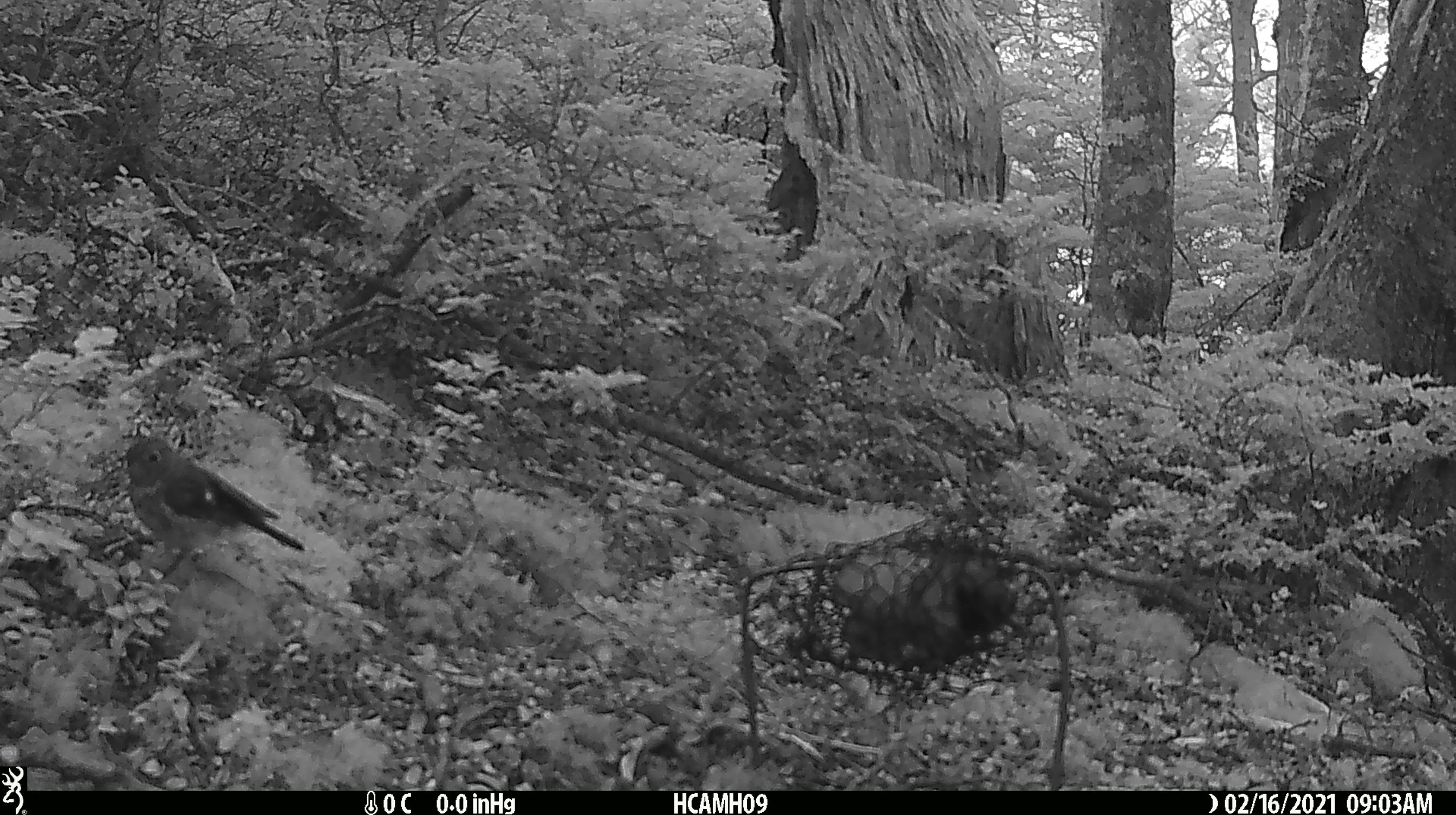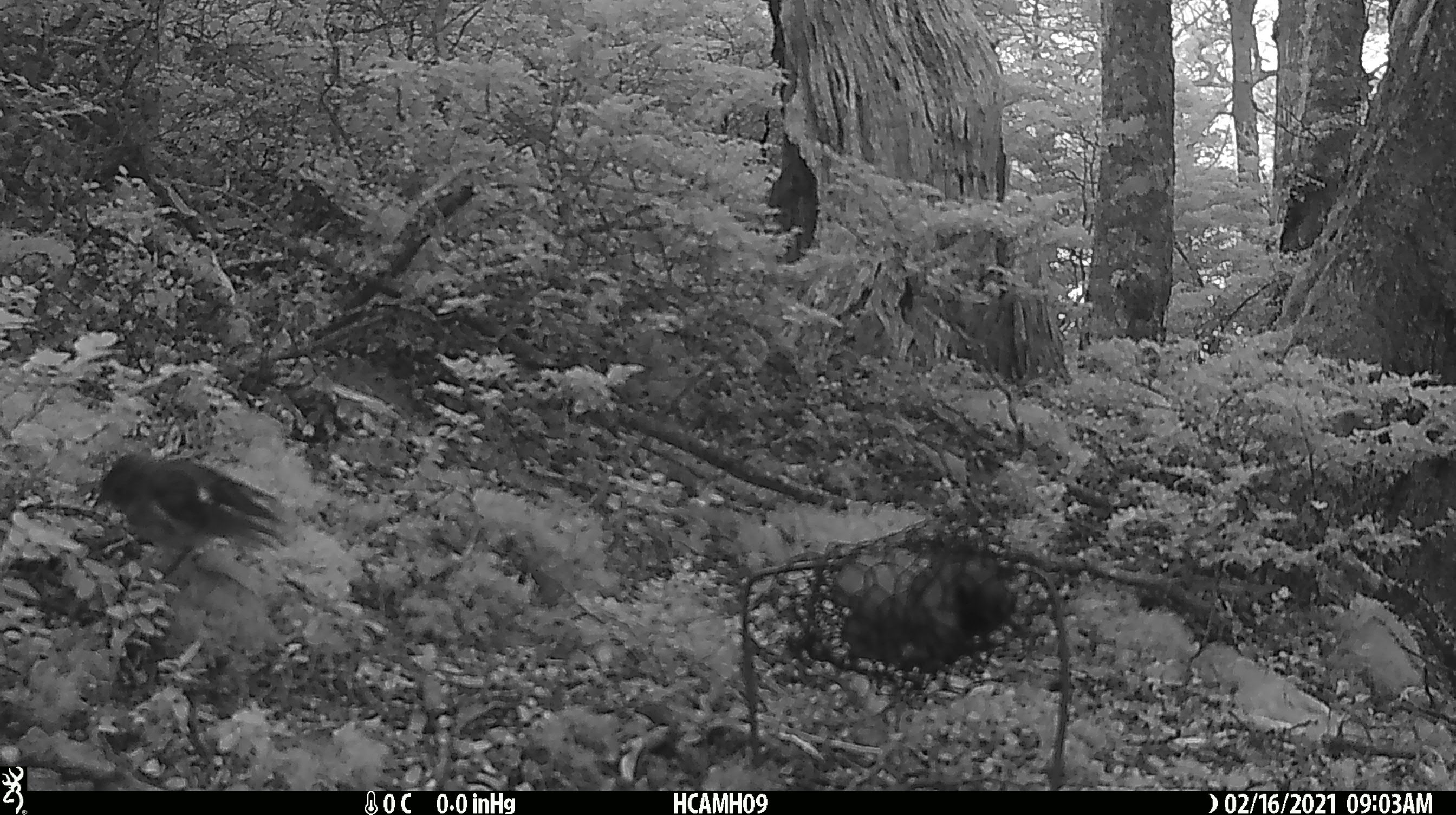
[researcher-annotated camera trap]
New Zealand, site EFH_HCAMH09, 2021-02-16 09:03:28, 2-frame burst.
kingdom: Animalia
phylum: Chordata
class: Aves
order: Passeriformes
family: Petroicidae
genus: Petroica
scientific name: Petroica macrocephala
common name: tomtit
Tomtit (Petroica macrocephala).